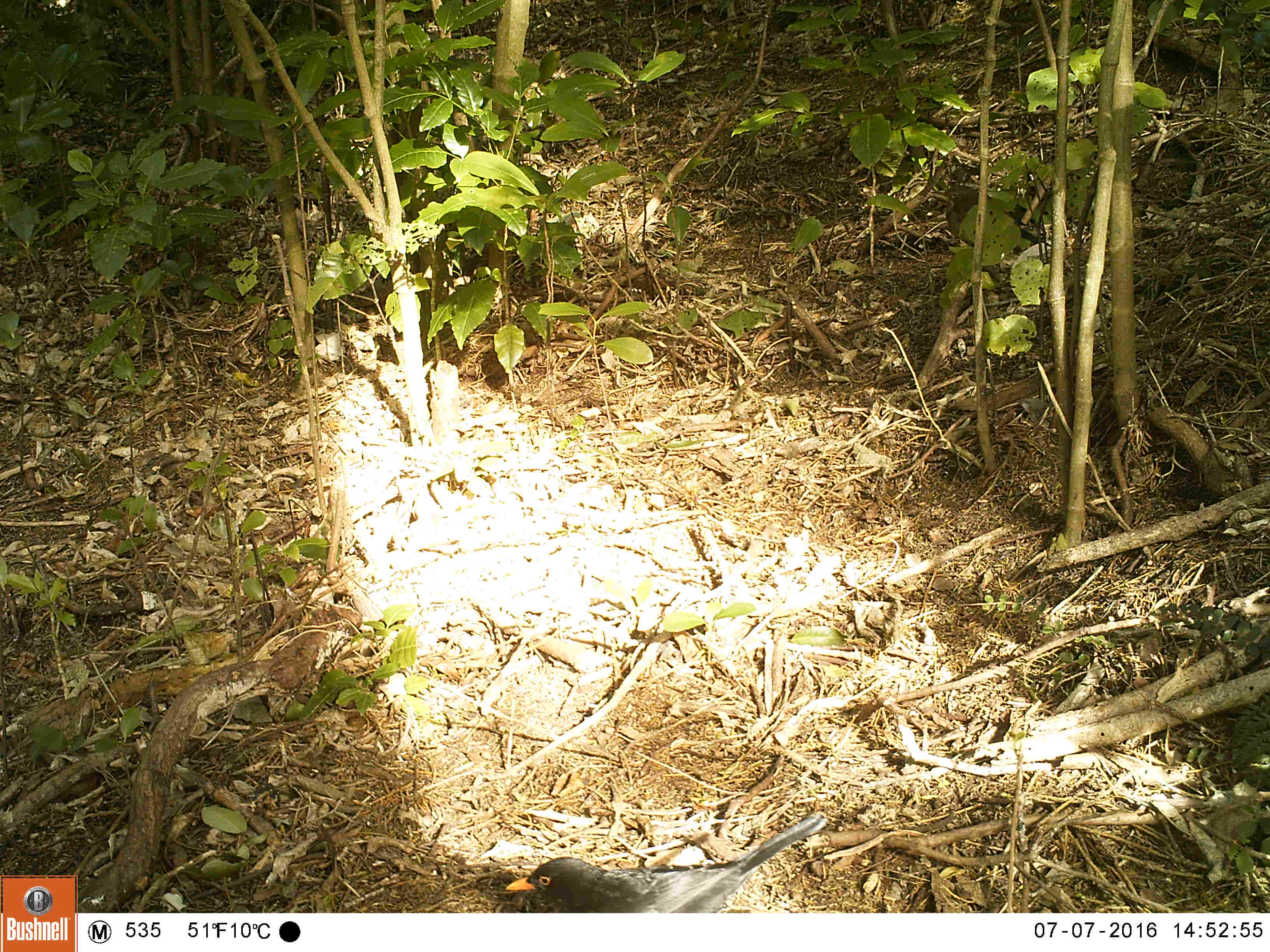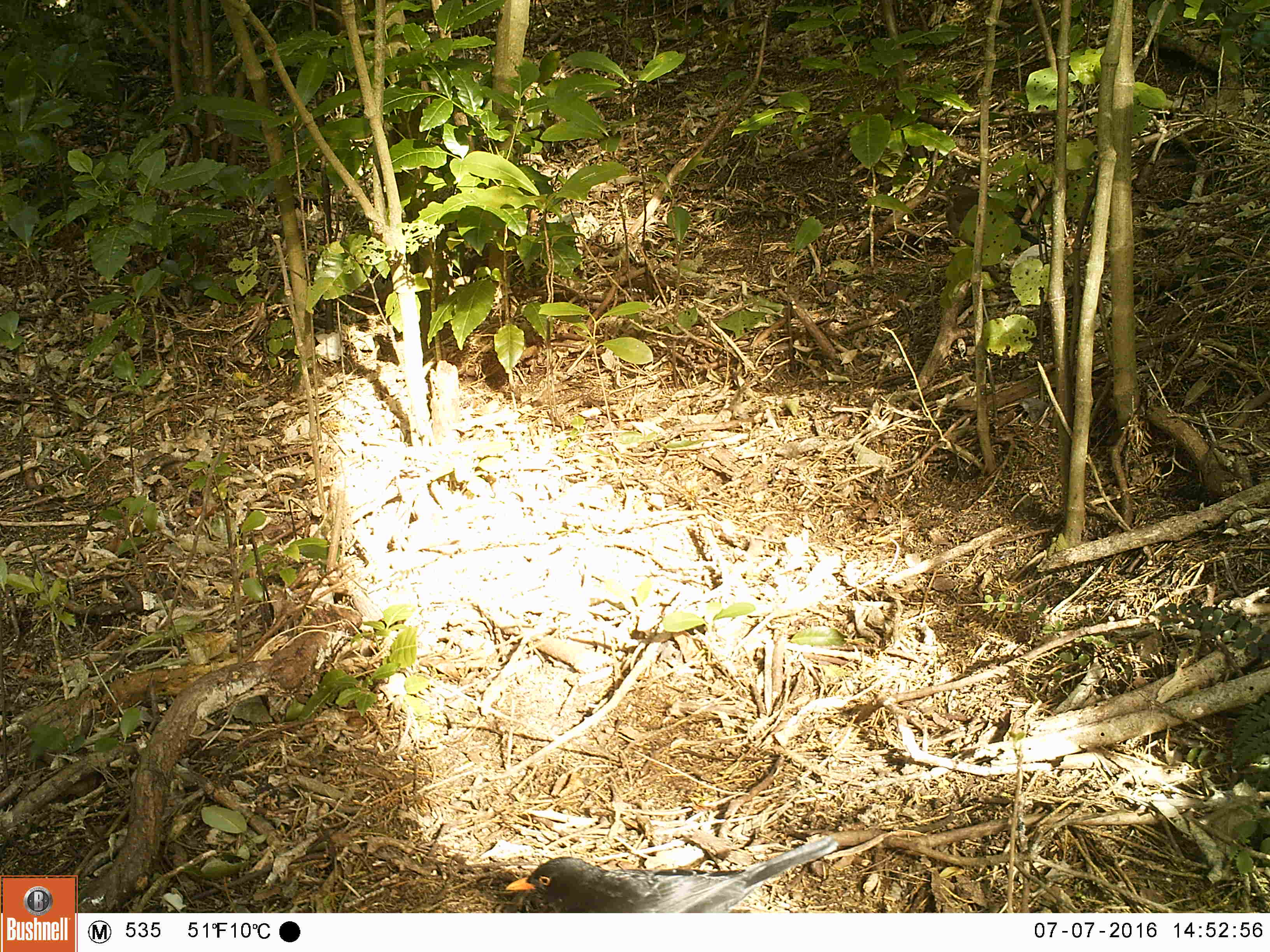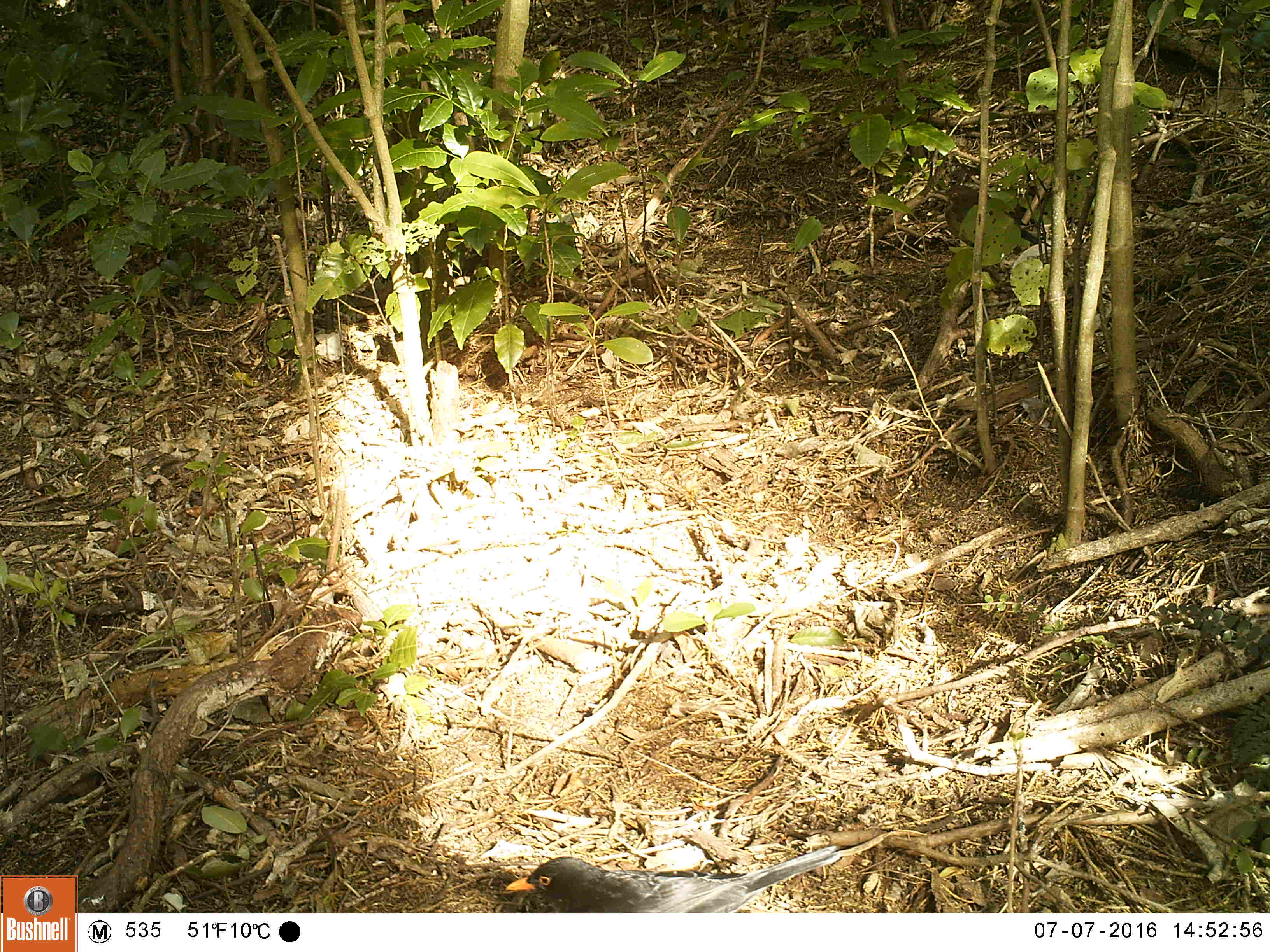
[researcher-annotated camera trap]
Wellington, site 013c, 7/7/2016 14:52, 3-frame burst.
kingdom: Animalia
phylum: Chordata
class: Aves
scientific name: Aves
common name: bird